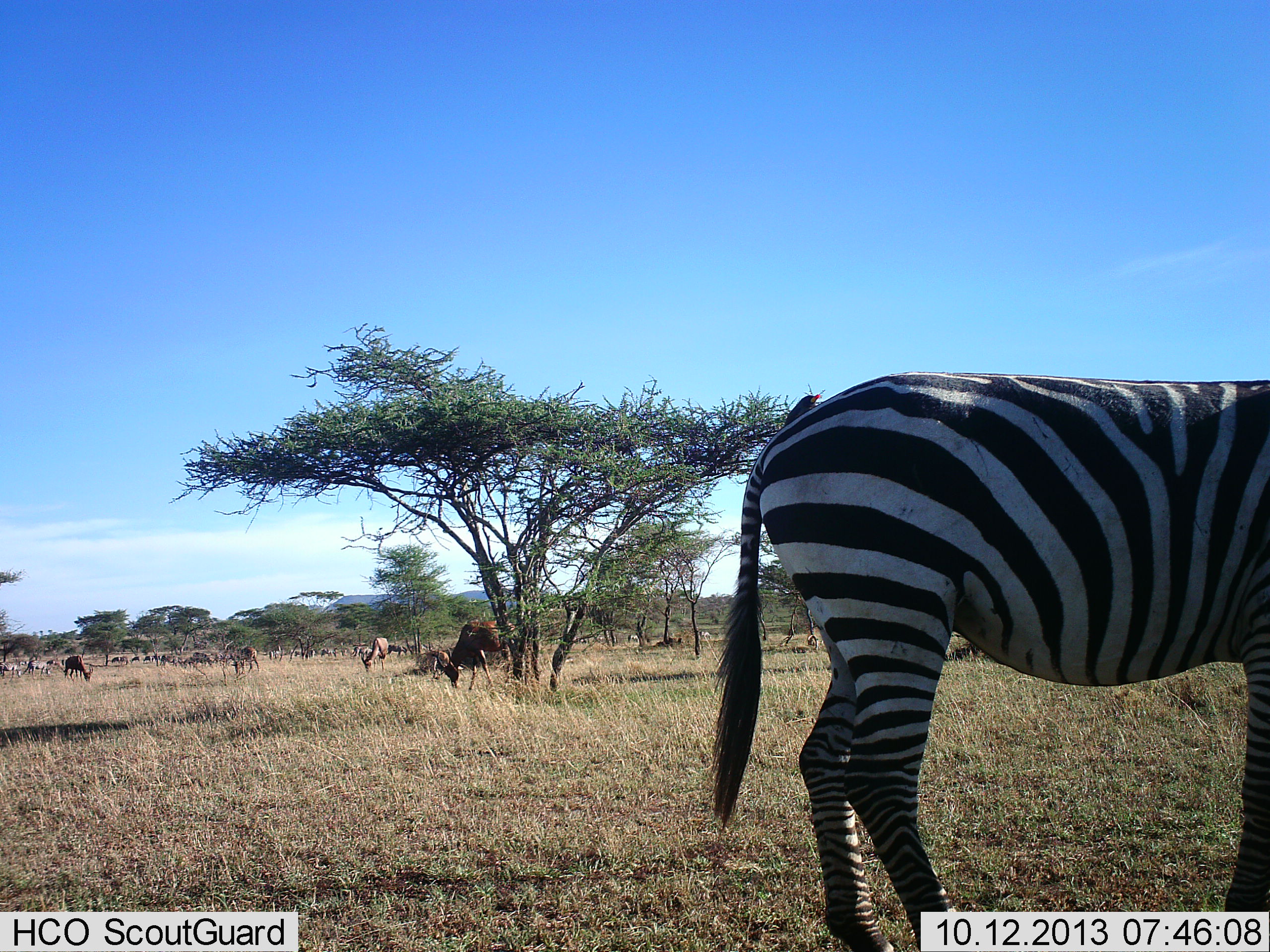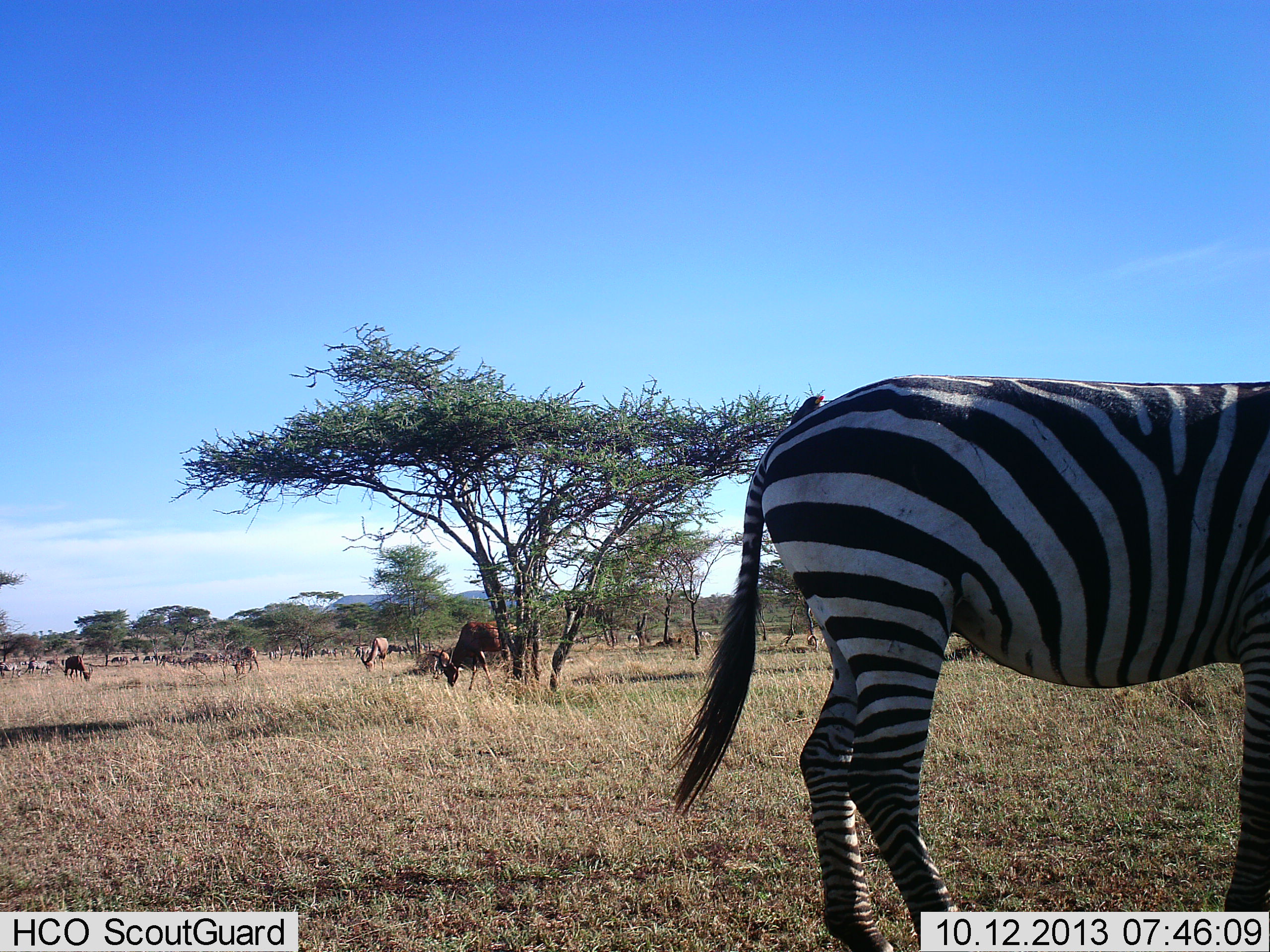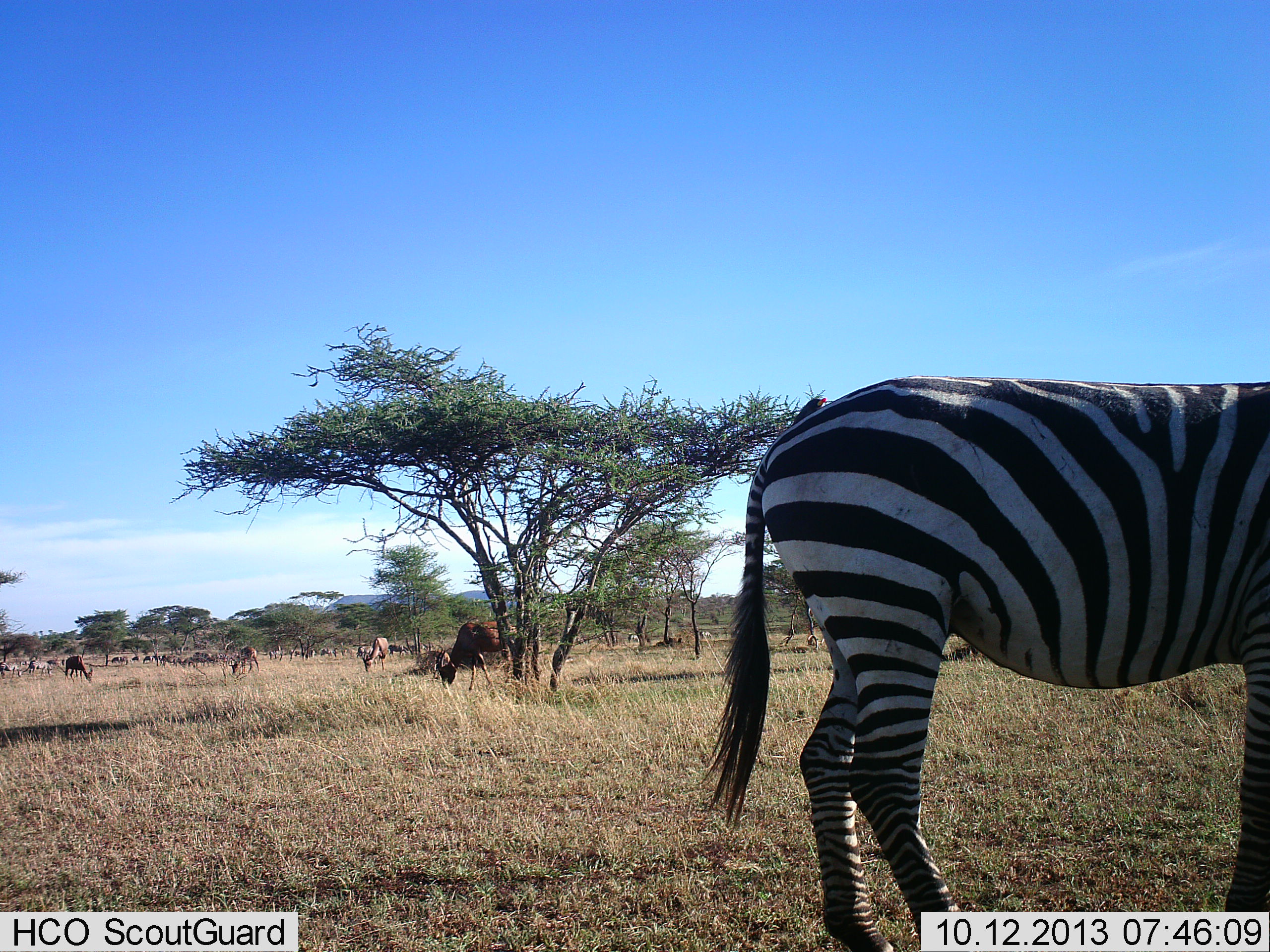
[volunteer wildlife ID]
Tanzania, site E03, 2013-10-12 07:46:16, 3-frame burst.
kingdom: Animalia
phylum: Chordata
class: Mammalia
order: Artiodactyla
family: Bovidae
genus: Damaliscus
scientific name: Damaliscus lunatus jimela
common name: topi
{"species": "topi (Damaliscus lunatus jimela)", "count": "4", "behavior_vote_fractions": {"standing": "12%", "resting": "0%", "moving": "12%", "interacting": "12%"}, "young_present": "0%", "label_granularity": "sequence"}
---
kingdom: Animalia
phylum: Chordata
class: Mammalia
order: Perissodactyla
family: Equidae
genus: Equus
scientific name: Equus quagga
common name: plains zebra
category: zebra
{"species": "zebra (plains zebra) (Equus quagga)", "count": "1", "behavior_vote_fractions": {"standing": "96%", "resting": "0%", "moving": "4%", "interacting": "0%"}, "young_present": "0%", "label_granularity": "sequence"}